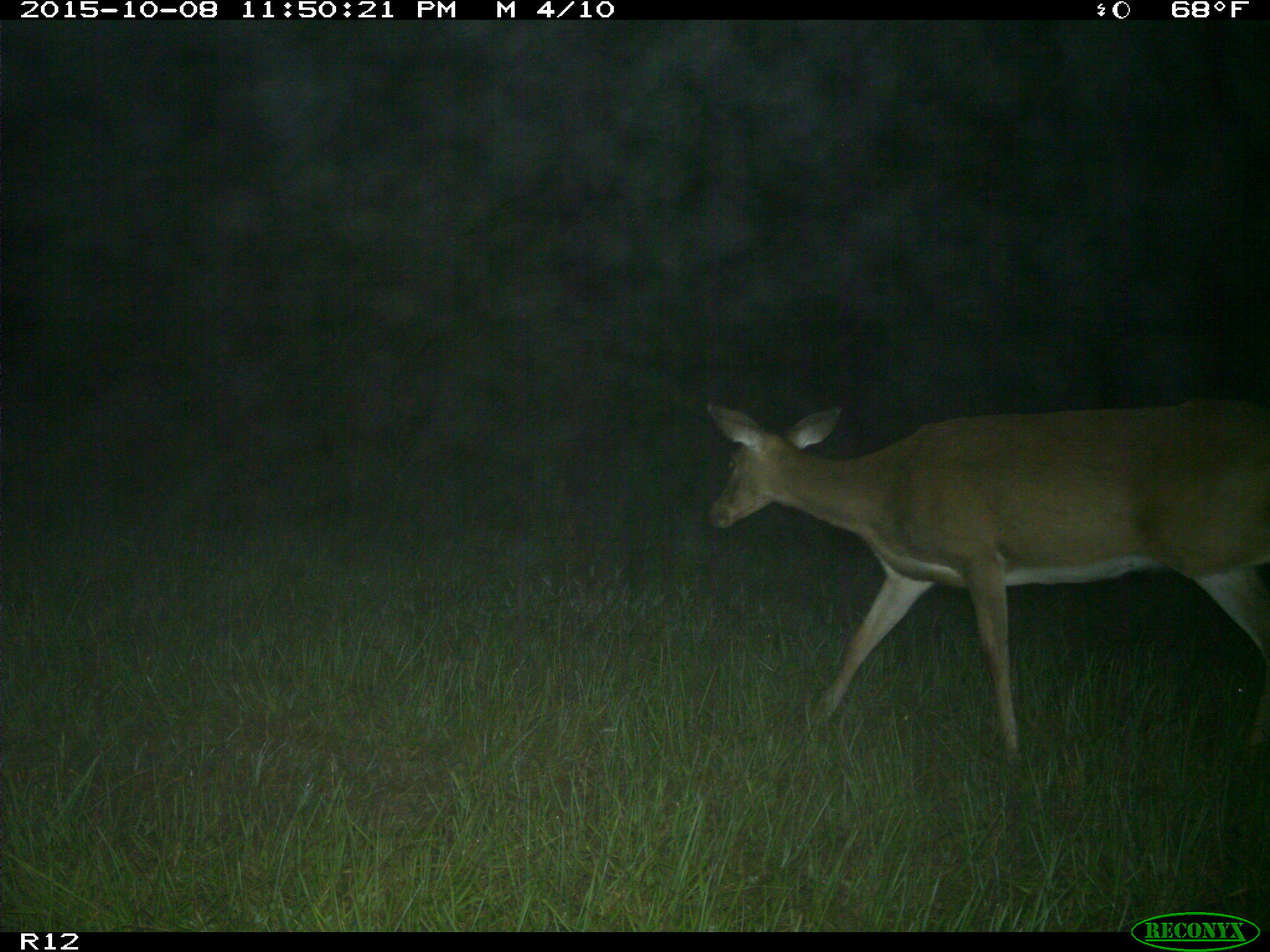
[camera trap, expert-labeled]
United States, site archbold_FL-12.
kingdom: Animalia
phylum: Chordata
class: Mammalia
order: Artiodactyla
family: Cervidae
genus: Odocoileus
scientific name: Odocoileus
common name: deer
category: unidentified deer